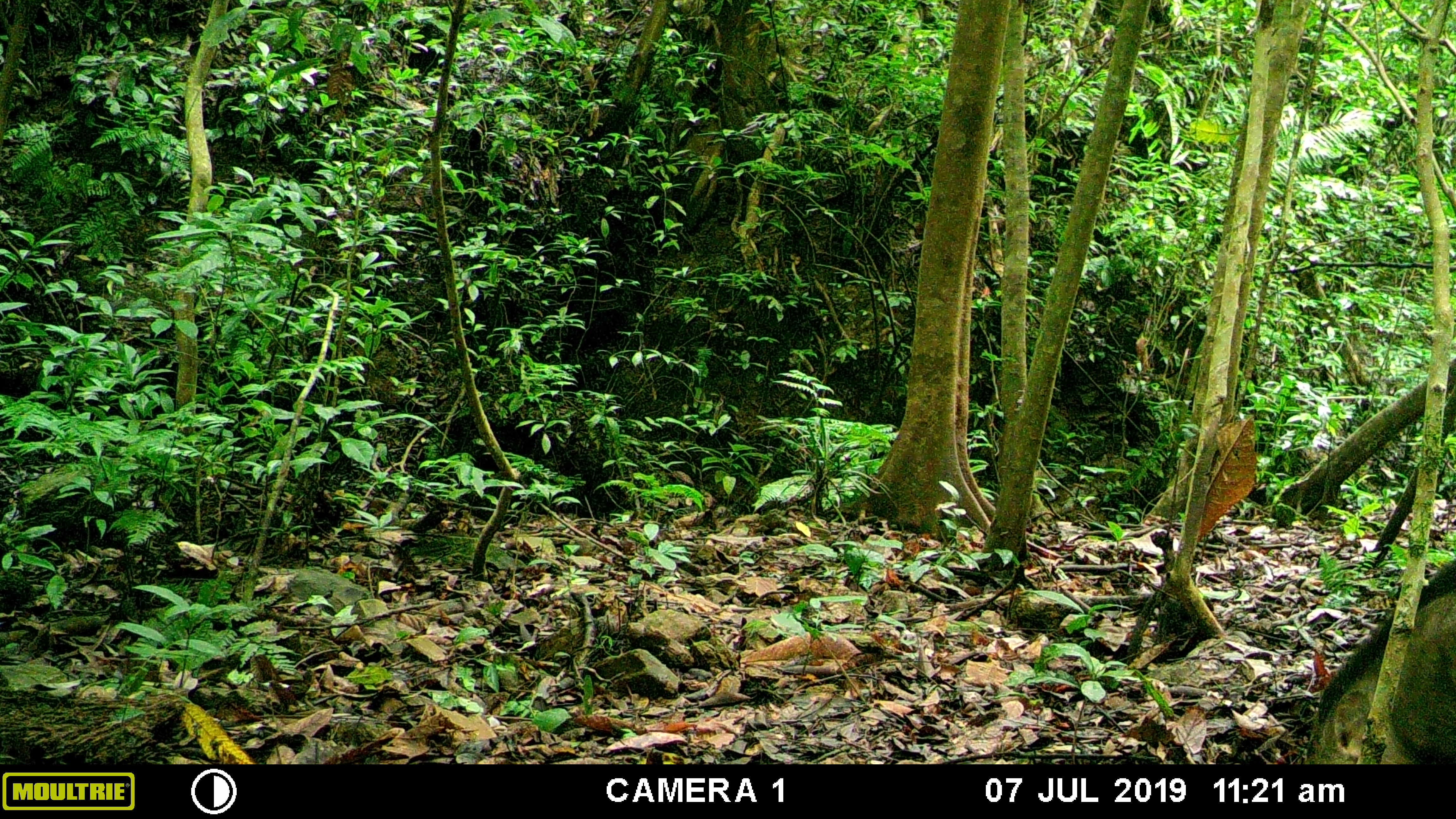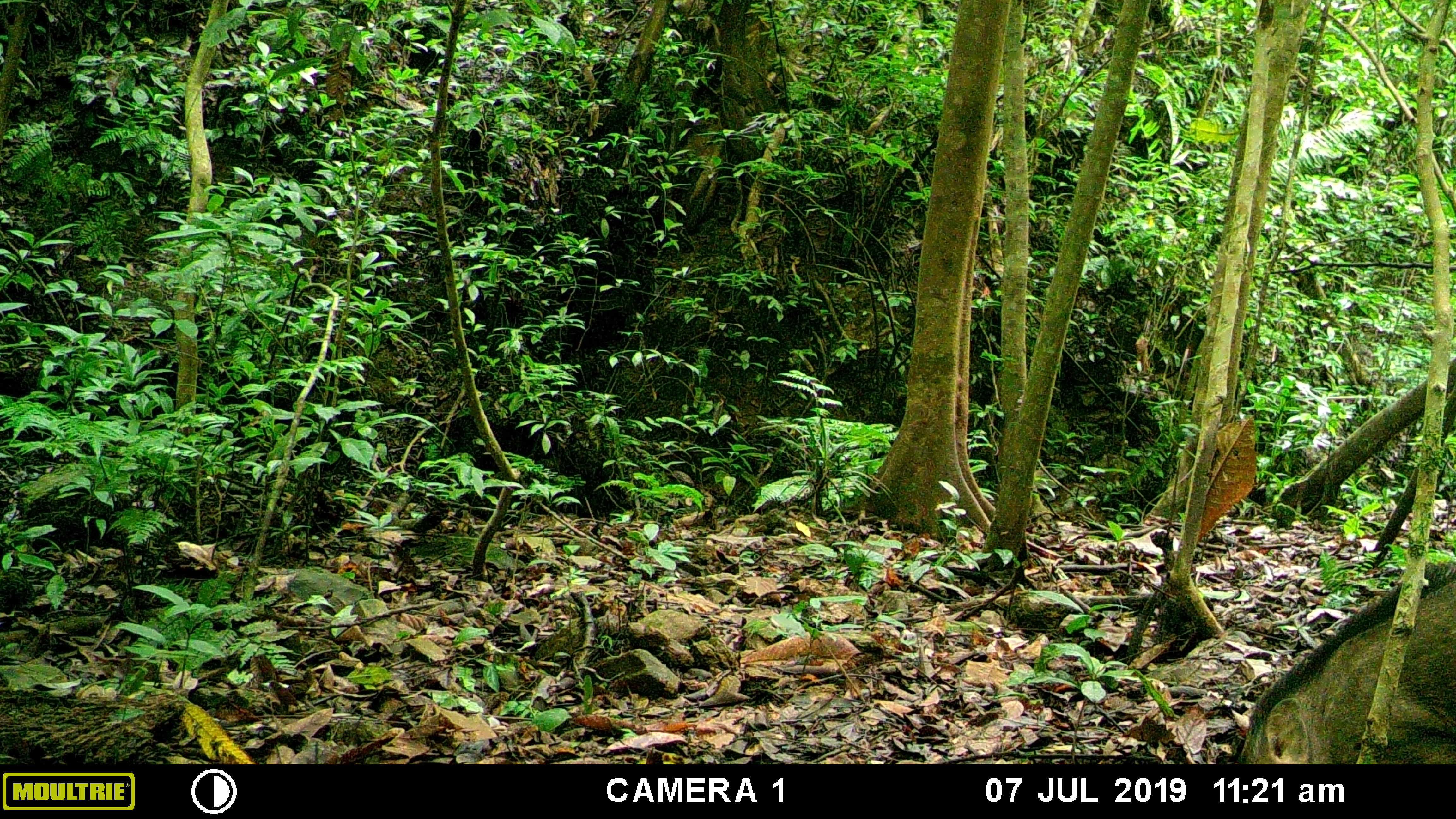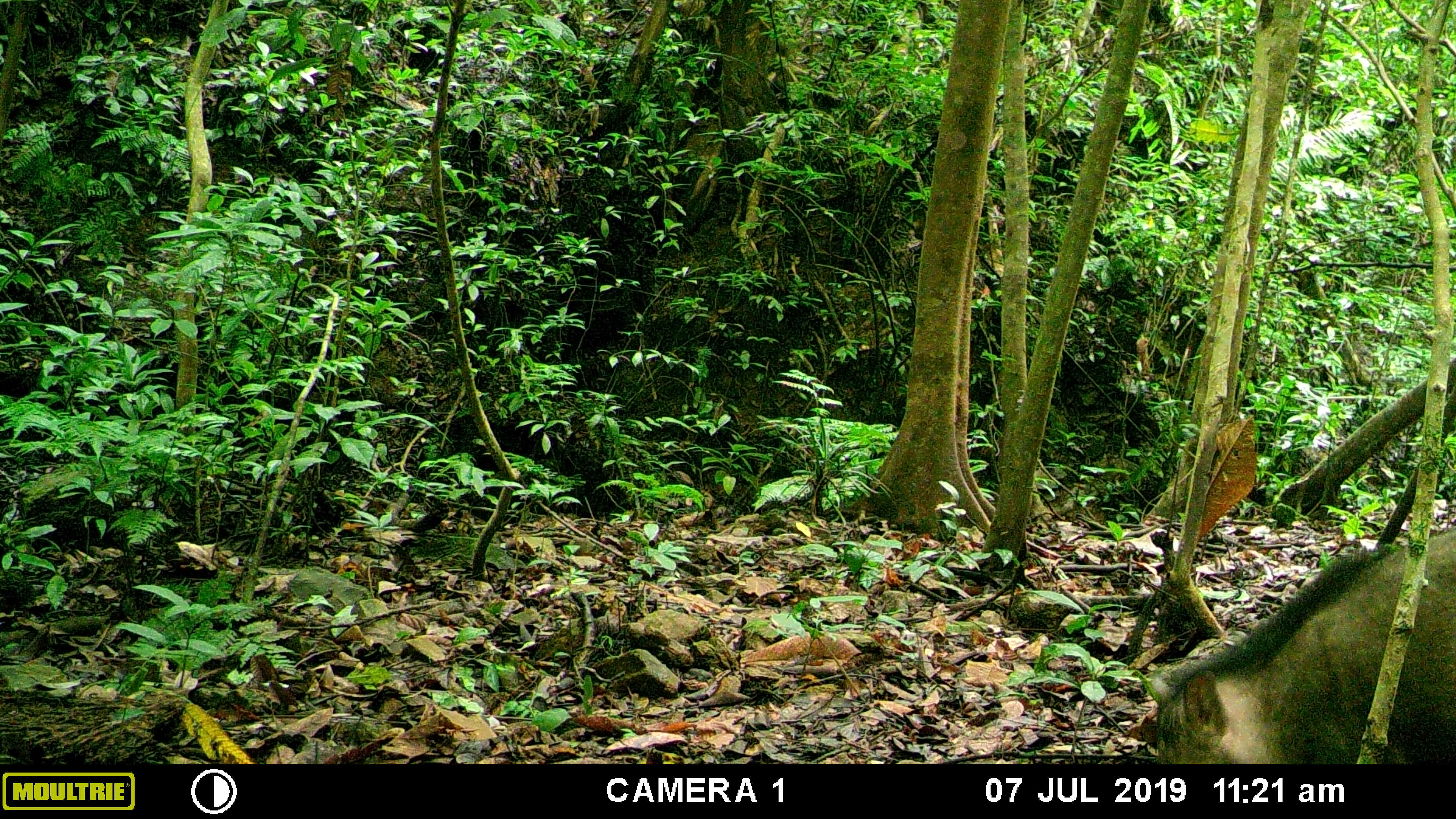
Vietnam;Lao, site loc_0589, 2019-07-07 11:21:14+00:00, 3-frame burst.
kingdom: Animalia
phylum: Chordata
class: Mammalia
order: Artiodactyla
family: Suidae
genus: Sus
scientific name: Sus scrofa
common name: eurasian wild pig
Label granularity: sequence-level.